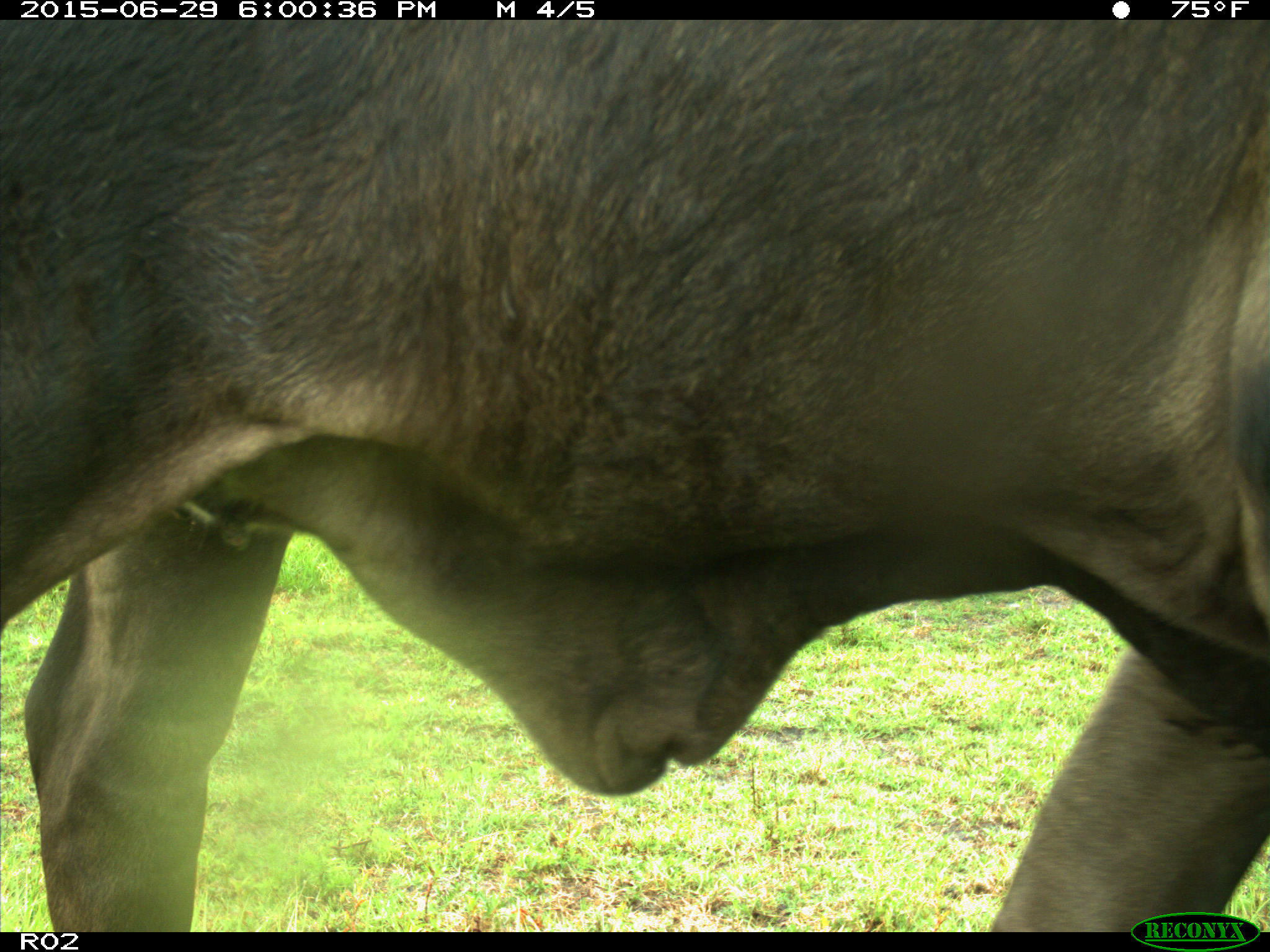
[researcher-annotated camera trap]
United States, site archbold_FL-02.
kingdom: Animalia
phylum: Chordata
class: Mammalia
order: Artiodactyla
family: Bovidae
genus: Bos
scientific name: Bos taurus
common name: domestic cow